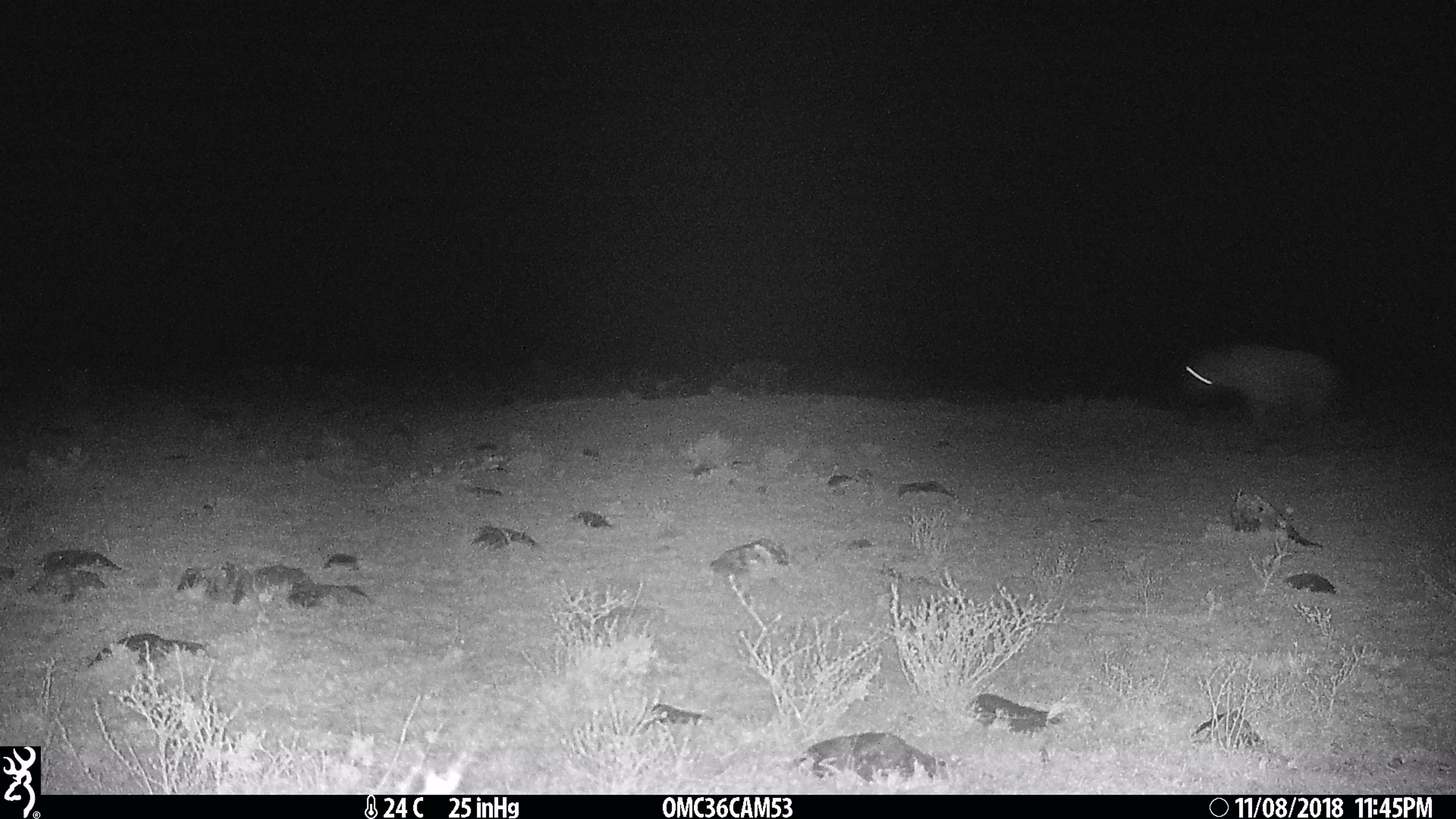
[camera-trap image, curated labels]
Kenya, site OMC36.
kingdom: Animalia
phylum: Chordata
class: Mammalia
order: Carnivora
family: Hyaenidae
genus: Crocuta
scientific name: Crocuta crocuta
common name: spotted hyena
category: hyena spotted